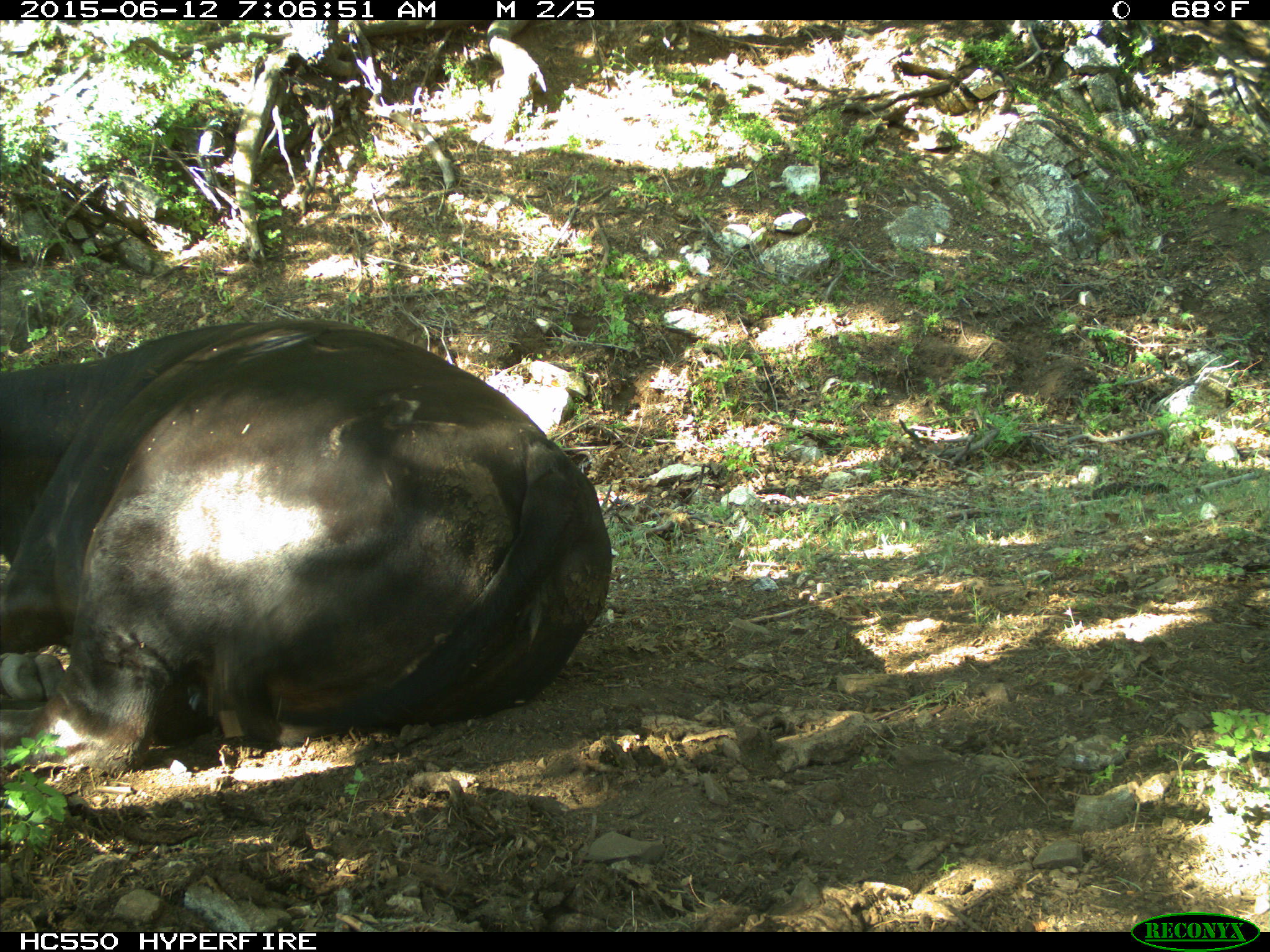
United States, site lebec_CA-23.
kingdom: Animalia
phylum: Chordata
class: Mammalia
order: Artiodactyla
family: Bovidae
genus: Bos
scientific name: Bos taurus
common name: domestic cow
Bos taurus (domestic cow).